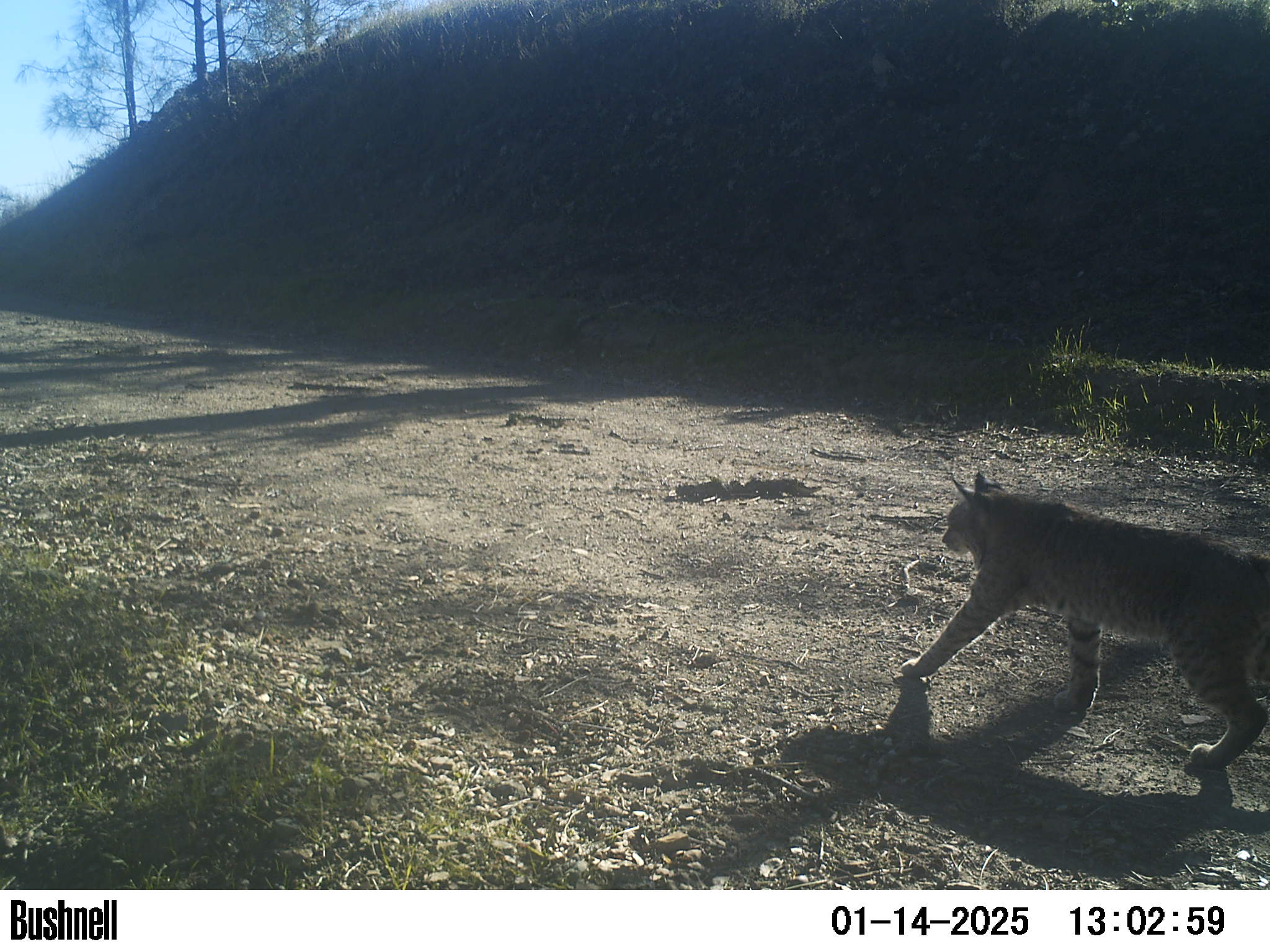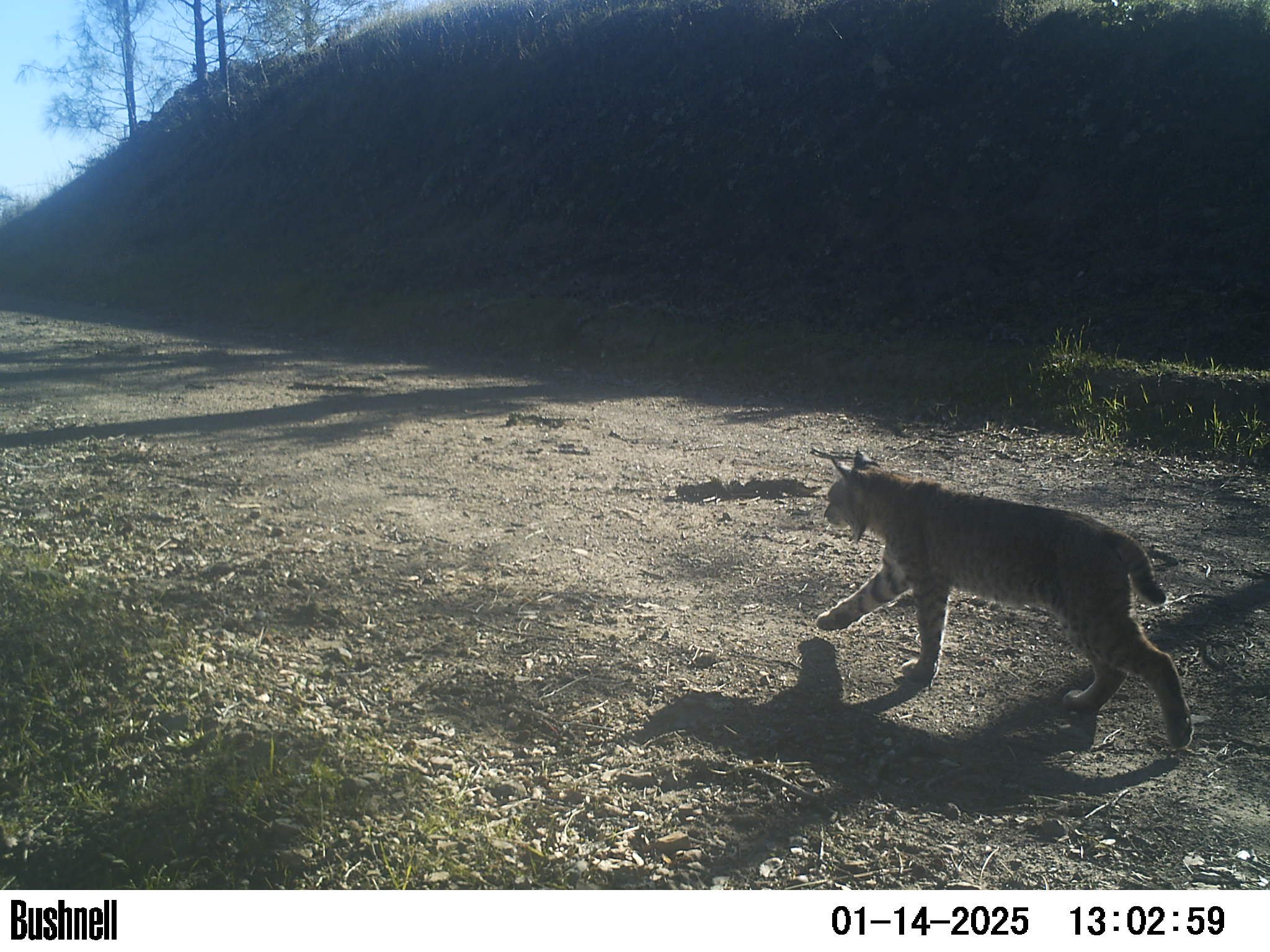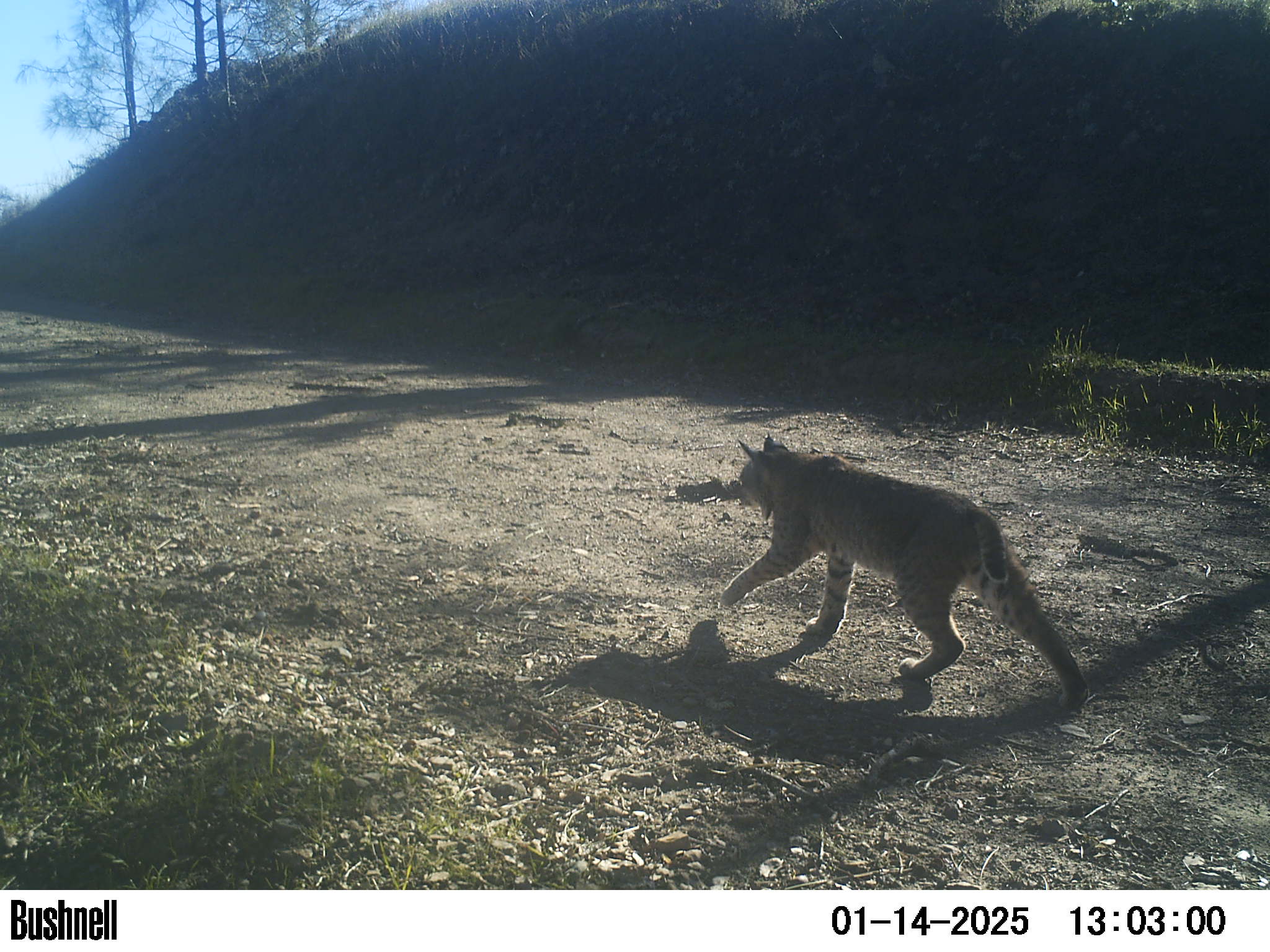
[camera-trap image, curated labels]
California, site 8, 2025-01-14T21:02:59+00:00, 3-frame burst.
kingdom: Animalia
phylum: Chordata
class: Mammalia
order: Carnivora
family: Felidae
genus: Lynx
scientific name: Lynx rufus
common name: bobcat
Bobcat (Lynx rufus).